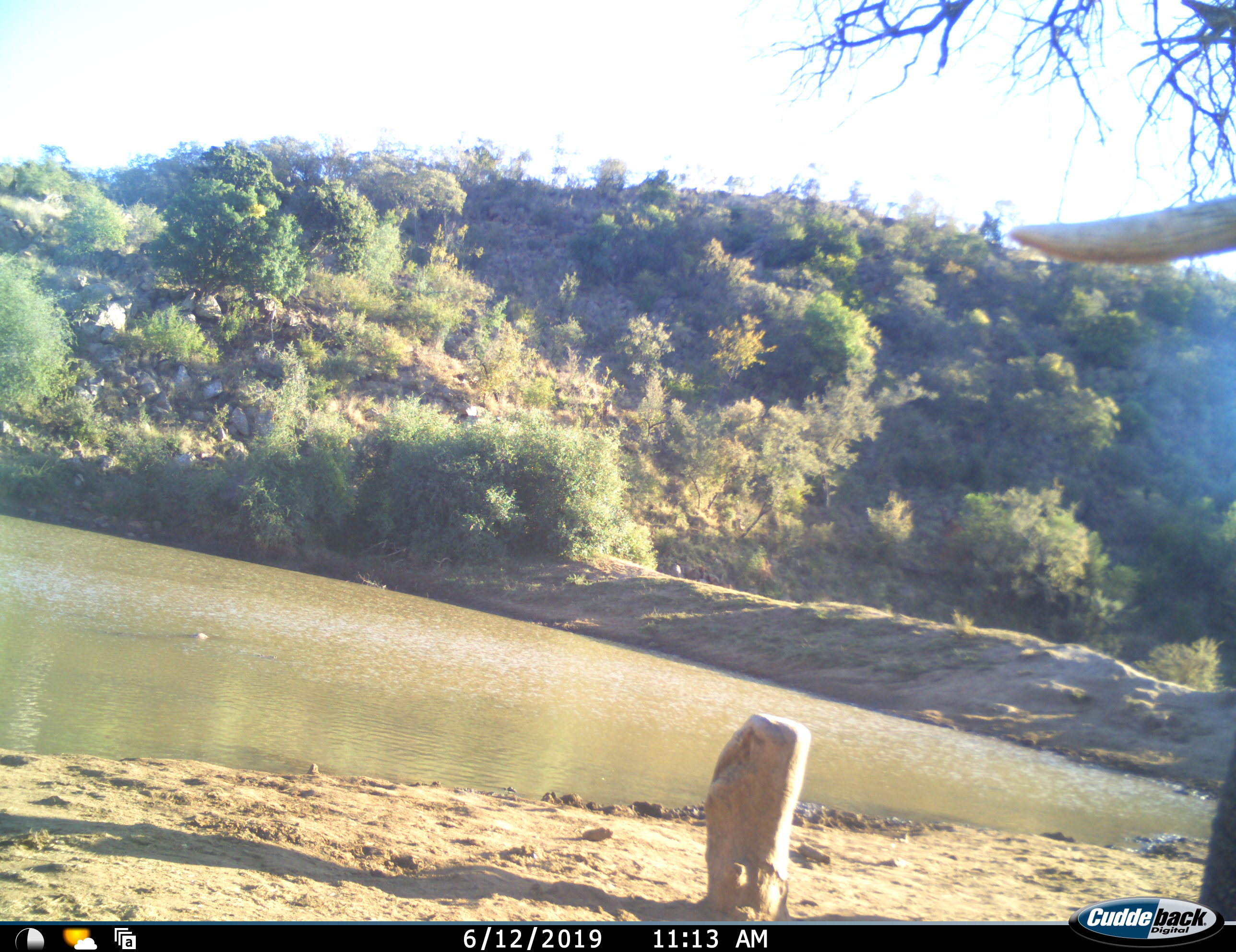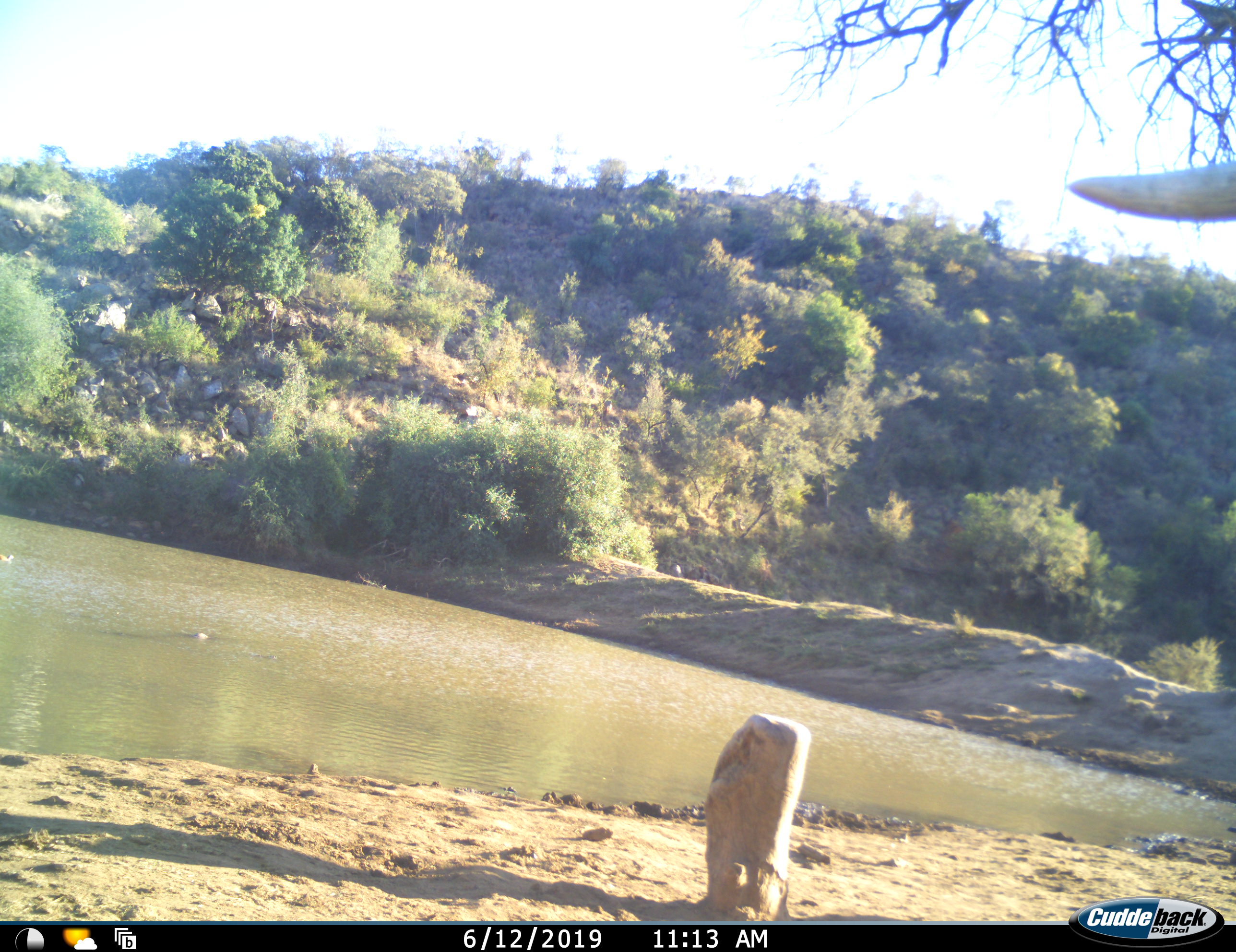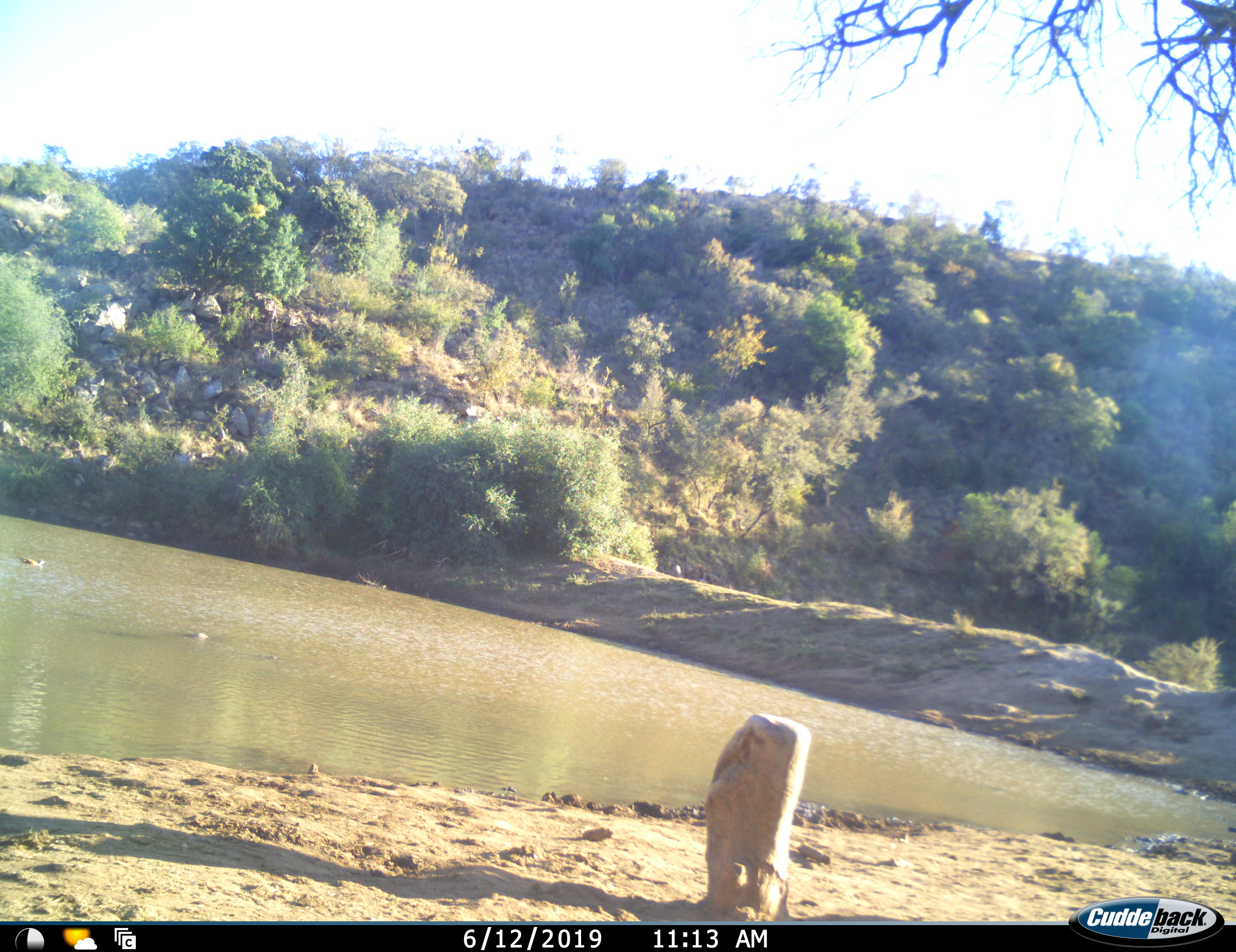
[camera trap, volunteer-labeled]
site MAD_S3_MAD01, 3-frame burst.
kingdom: Animalia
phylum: Chordata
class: Mammalia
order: Proboscidea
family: Elephantidae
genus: Loxodonta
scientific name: Loxodonta africana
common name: african bush elephant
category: elephant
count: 1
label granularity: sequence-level